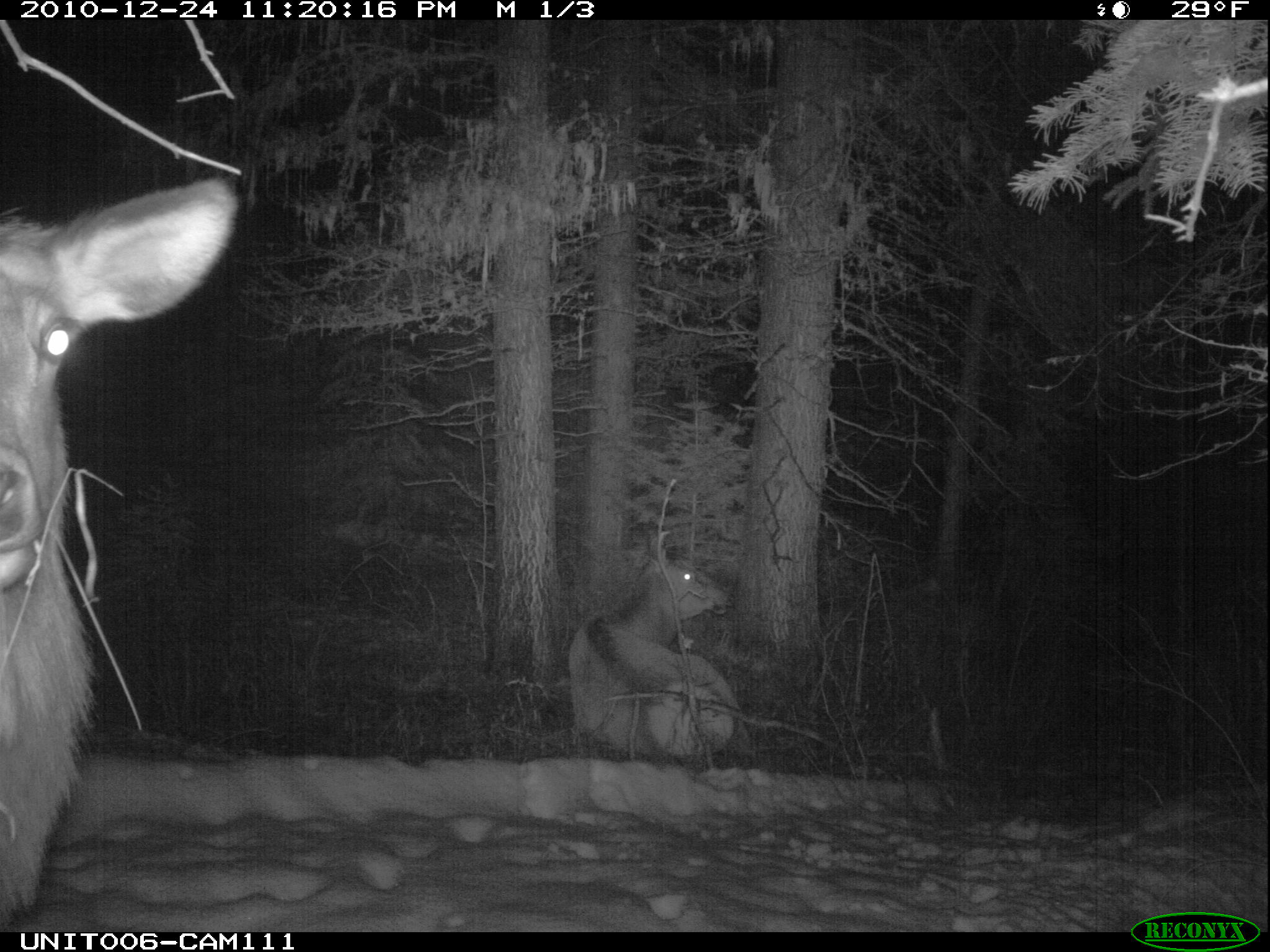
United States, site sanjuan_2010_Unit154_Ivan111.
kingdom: Animalia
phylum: Chordata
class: Mammalia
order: Artiodactyla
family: Cervidae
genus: Cervus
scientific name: Cervus elaphus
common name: red deer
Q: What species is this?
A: Cervus elaphus (red deer).